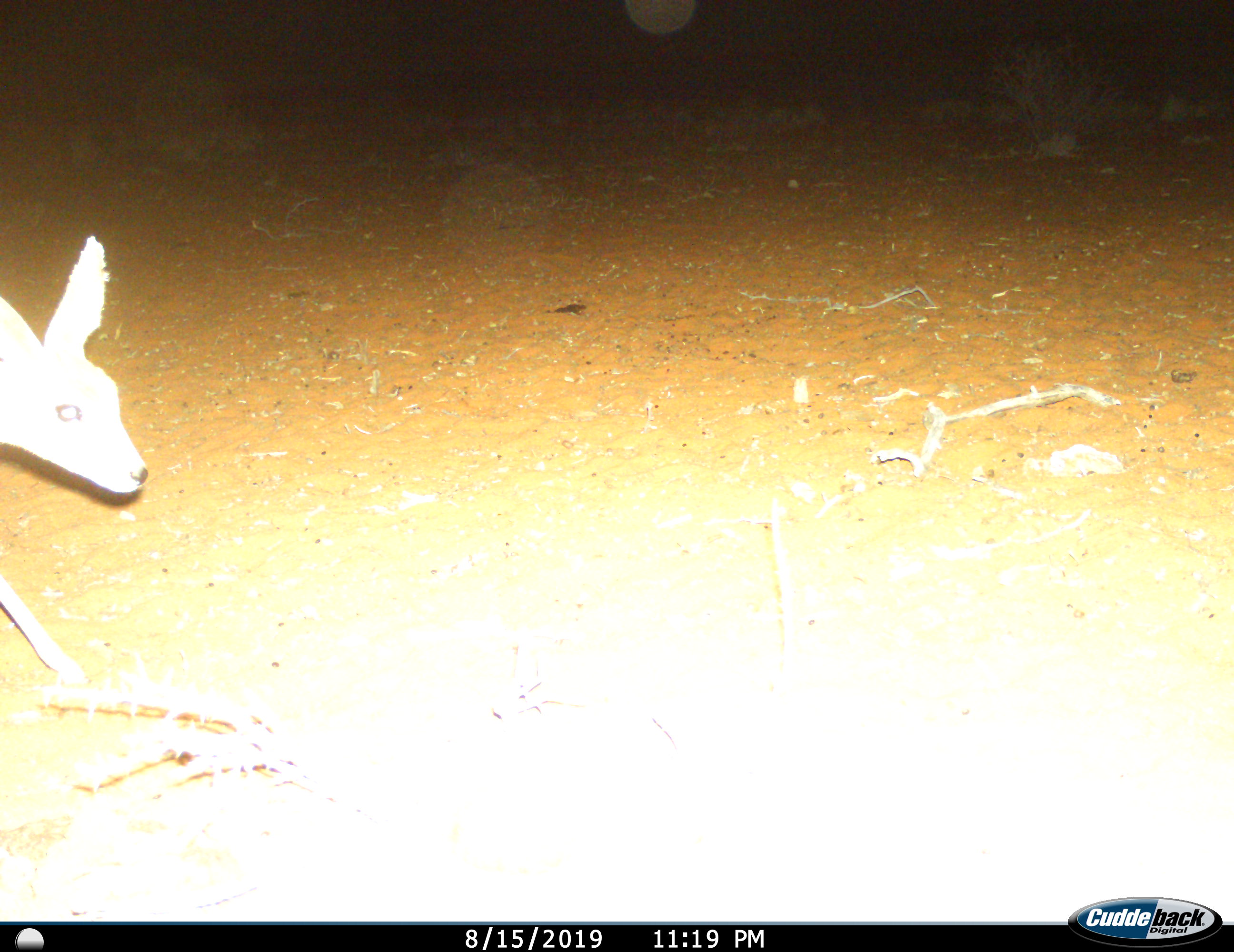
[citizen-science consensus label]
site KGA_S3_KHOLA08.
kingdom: Animalia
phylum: Chordata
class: Mammalia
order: Artiodactyla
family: Bovidae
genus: Raphicerus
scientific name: Raphicerus campestris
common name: steenbok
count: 1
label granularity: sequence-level